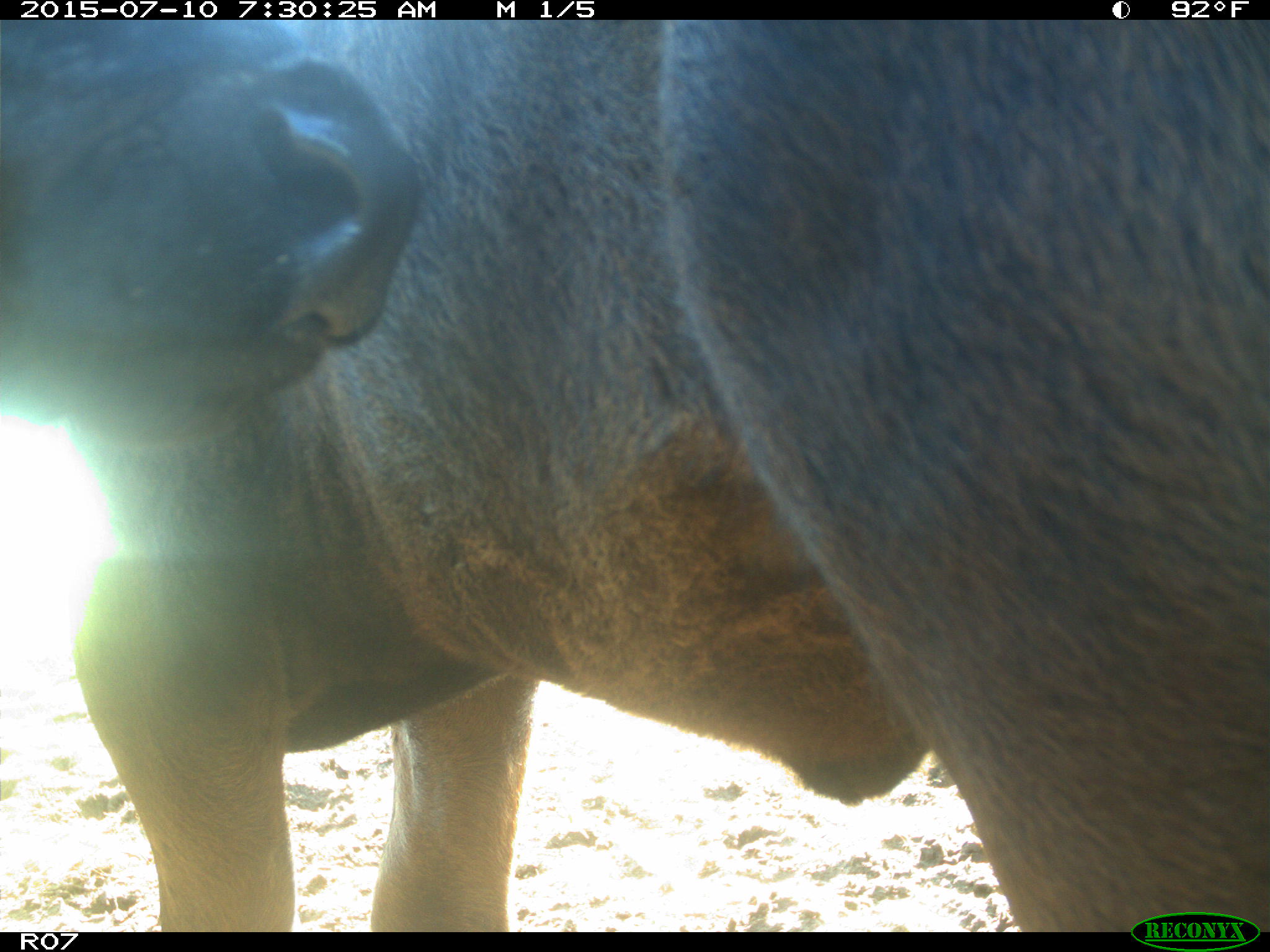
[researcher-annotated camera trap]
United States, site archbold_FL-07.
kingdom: Animalia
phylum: Chordata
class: Mammalia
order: Artiodactyla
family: Bovidae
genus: Bos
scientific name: Bos taurus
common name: domestic cow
Bos taurus (domestic cow).